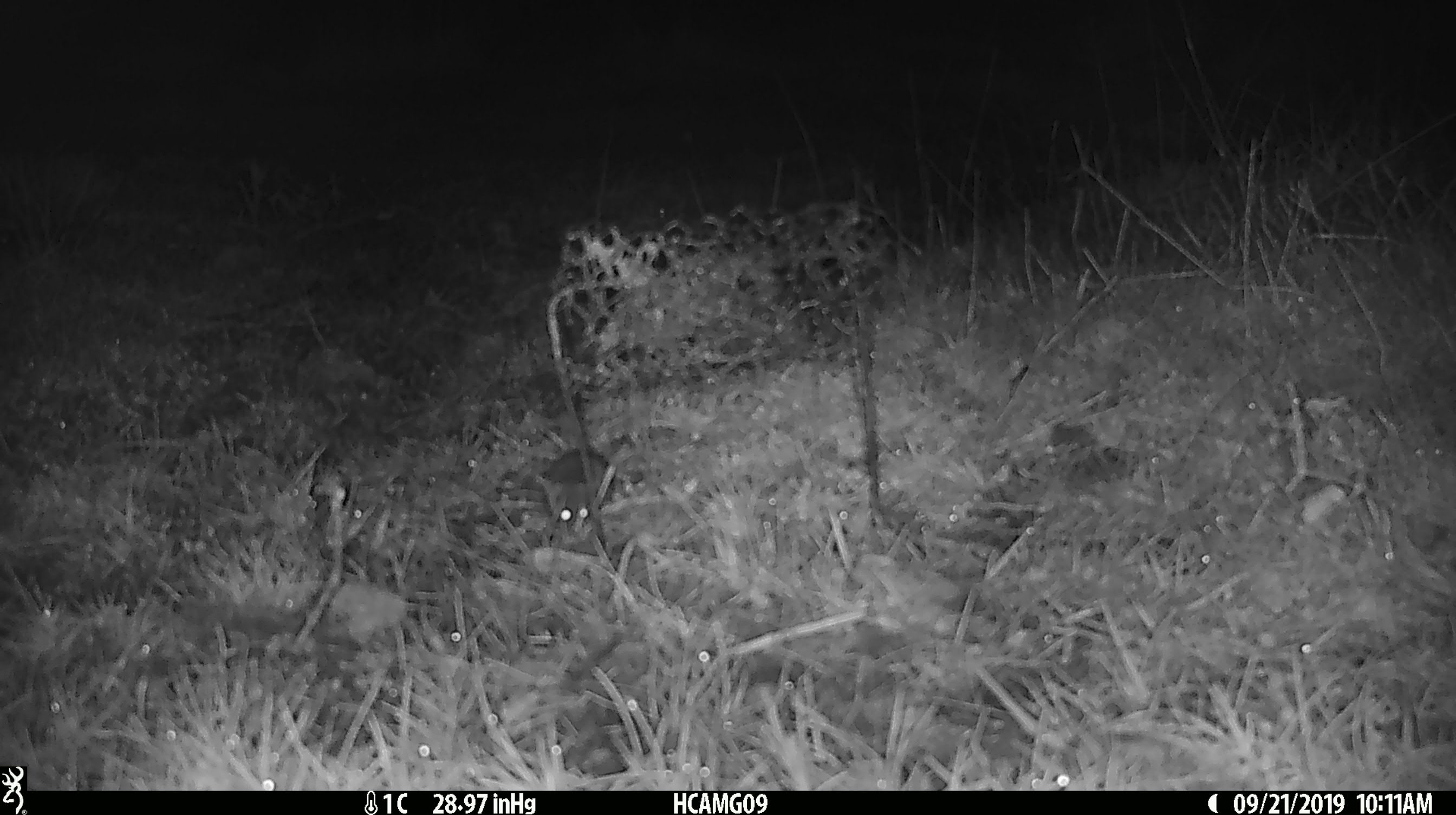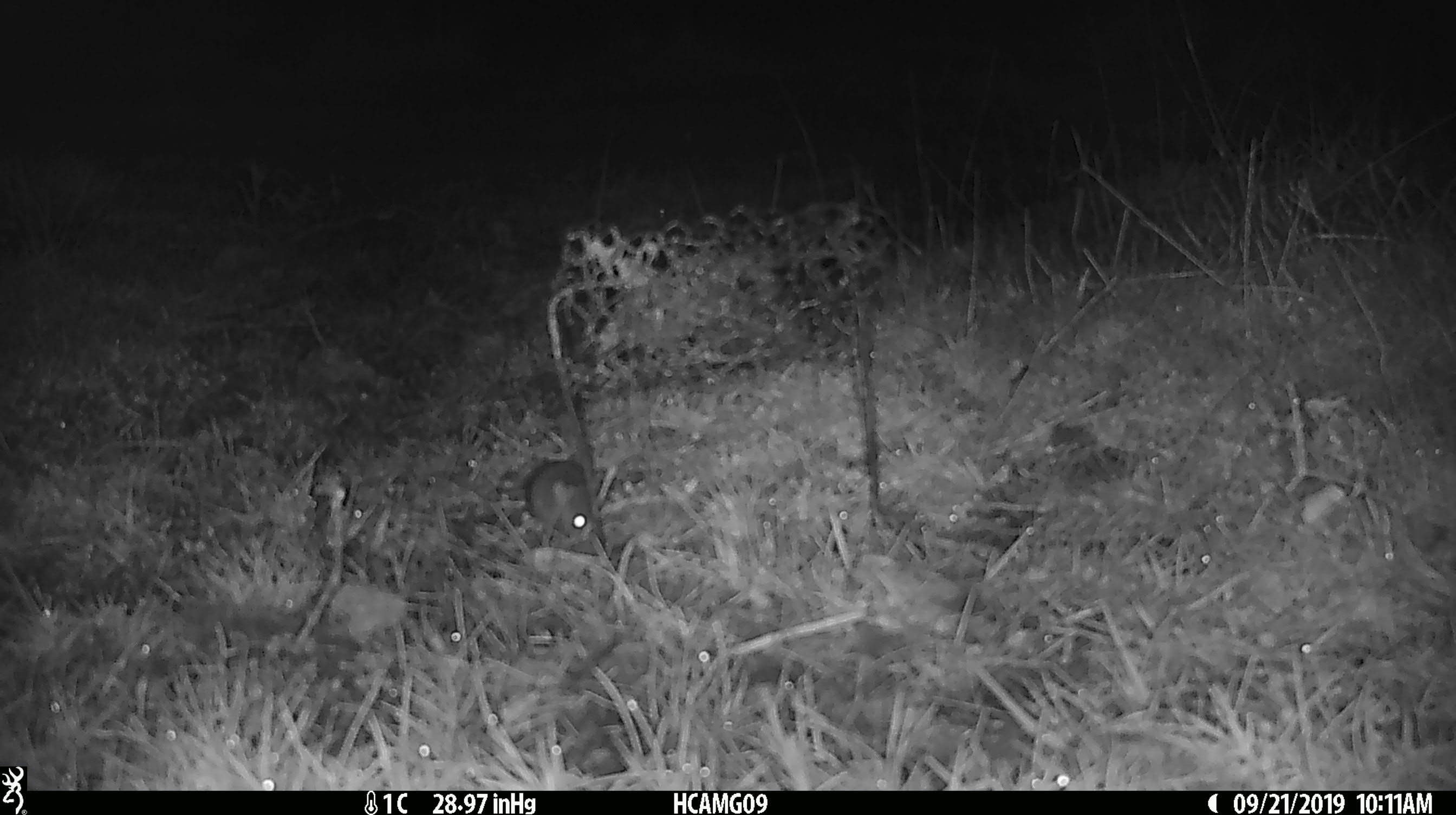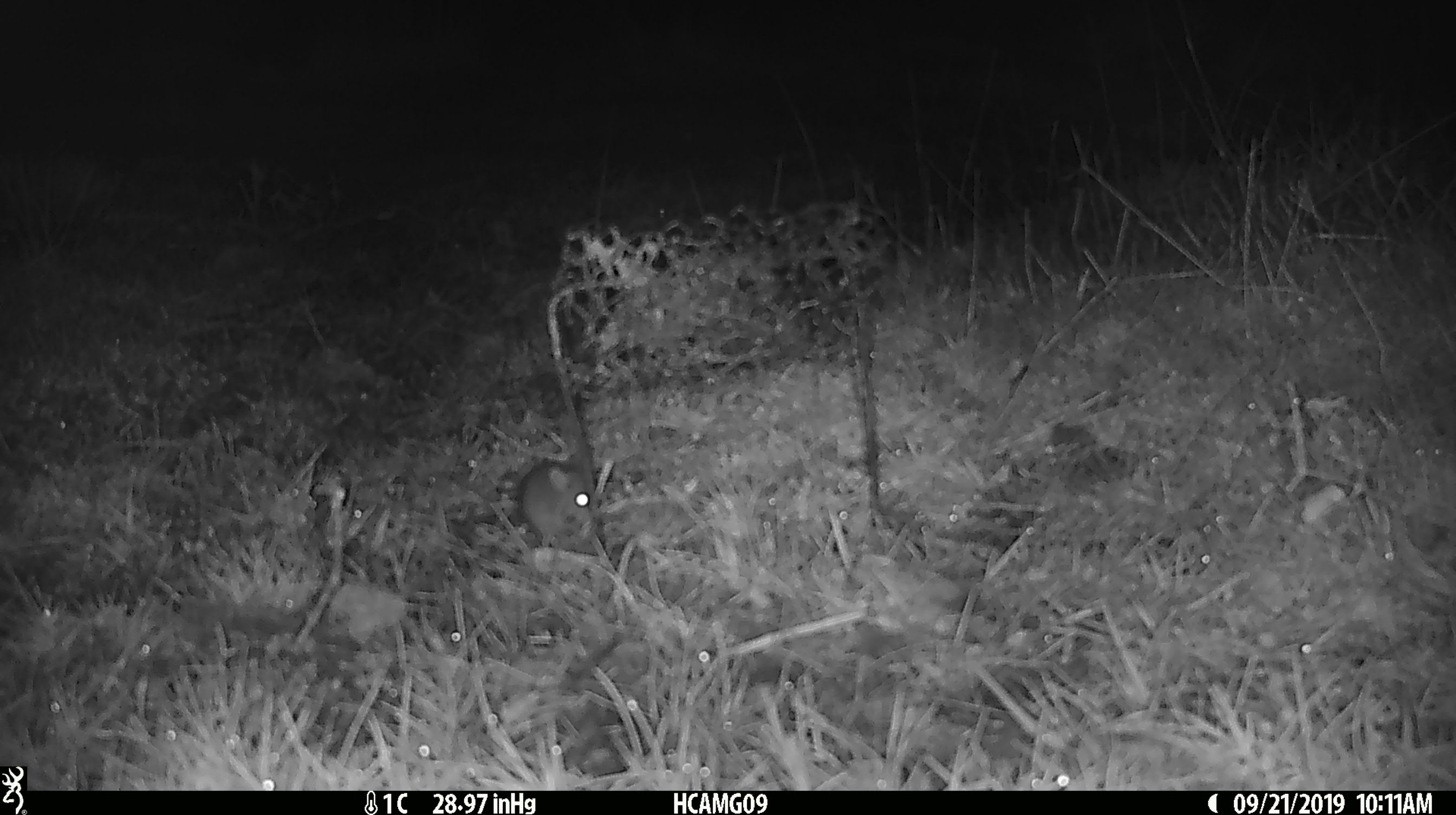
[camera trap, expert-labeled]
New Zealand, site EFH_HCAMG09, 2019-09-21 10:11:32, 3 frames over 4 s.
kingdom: Animalia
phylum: Chordata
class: Mammalia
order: Rodentia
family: Muridae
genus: Mus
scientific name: Mus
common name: mouse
Mouse (Mus).